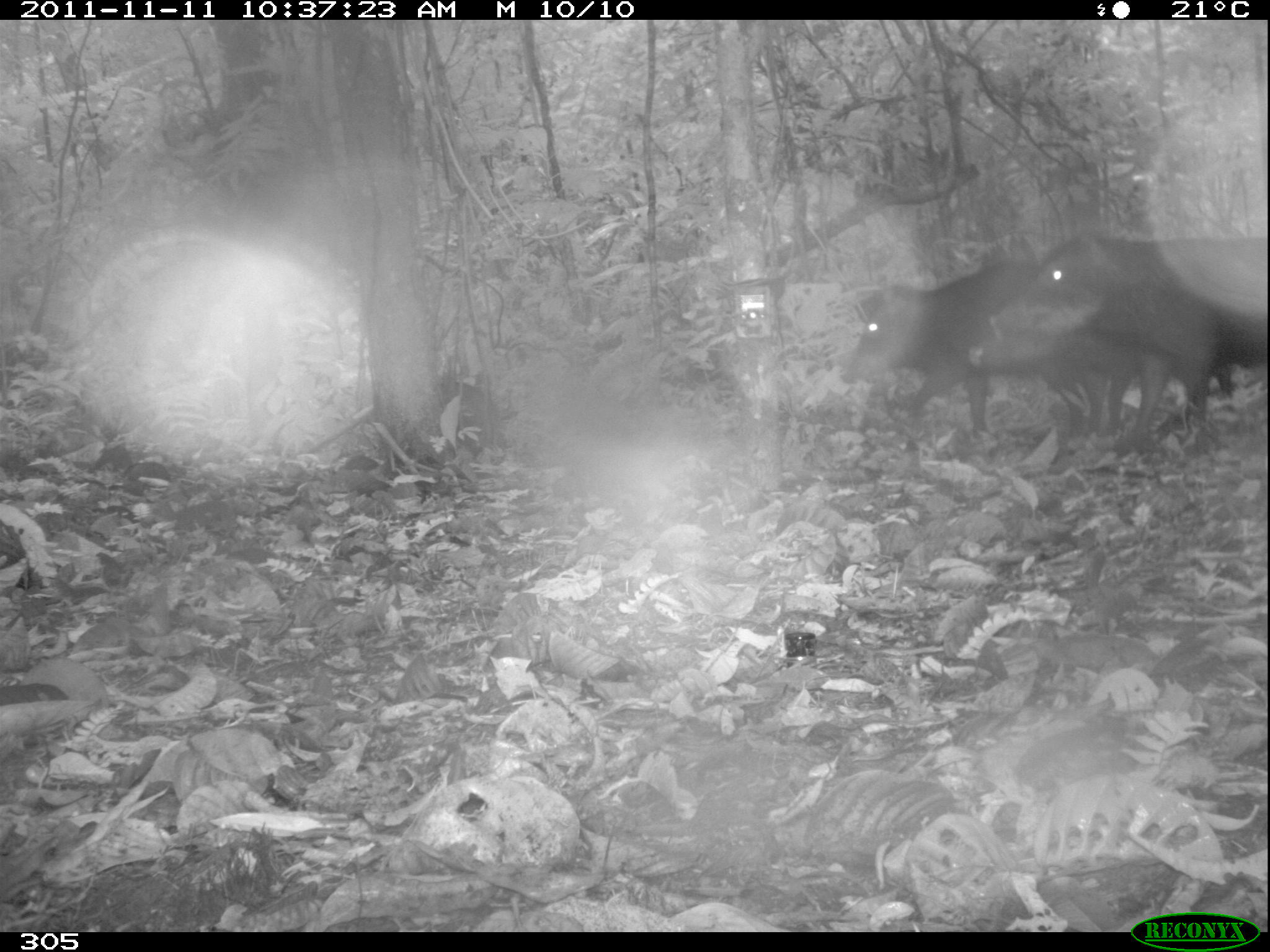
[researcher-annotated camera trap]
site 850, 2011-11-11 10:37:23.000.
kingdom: Animalia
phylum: Chordata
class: Mammalia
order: Artiodactyla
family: Tayassuidae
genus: Tayassu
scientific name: Tayassu pecari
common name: white-lipped peccary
Tayassu pecari (white-lipped peccary).